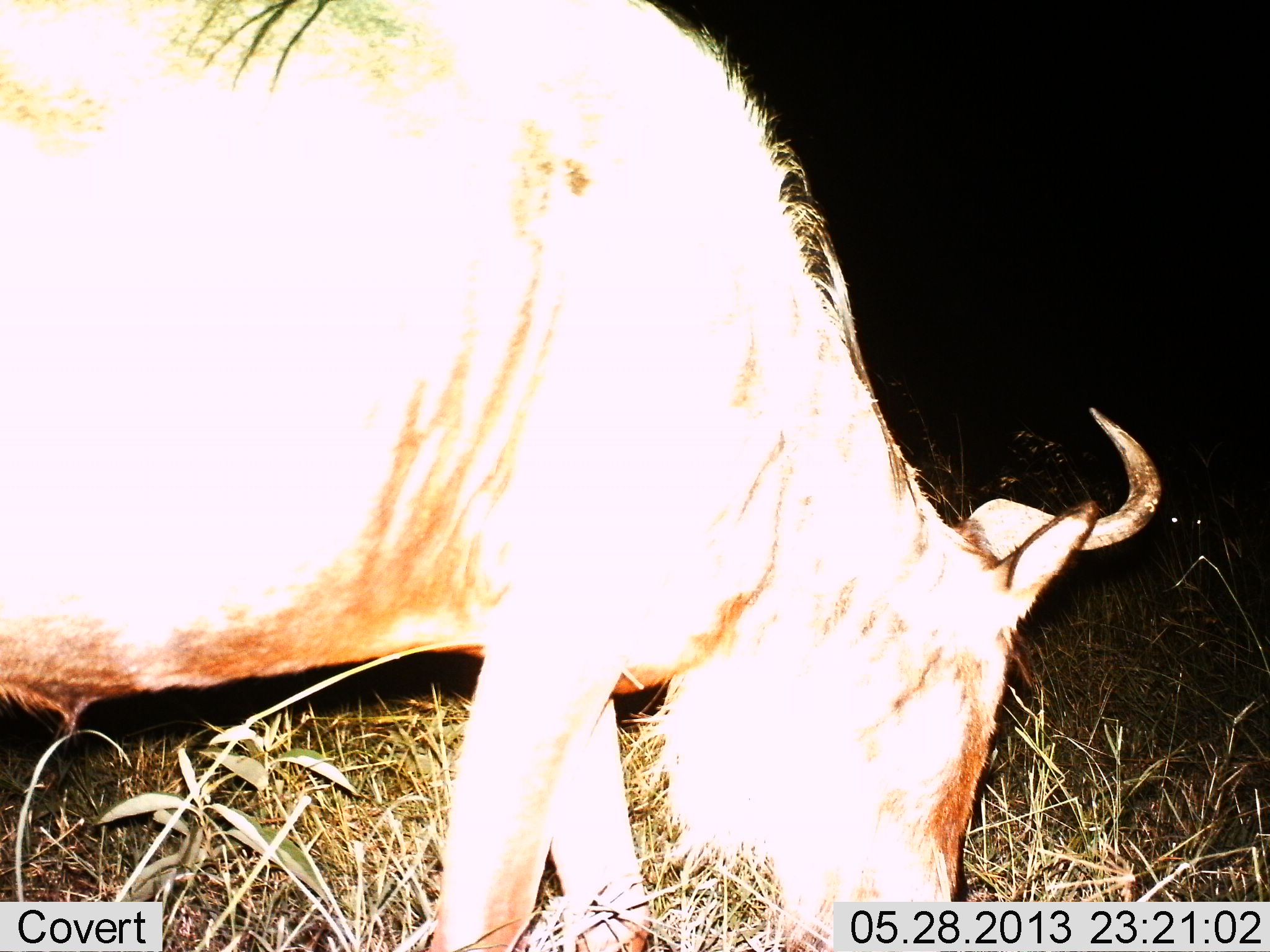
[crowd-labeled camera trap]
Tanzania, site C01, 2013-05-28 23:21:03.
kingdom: Animalia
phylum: Chordata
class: Mammalia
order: Artiodactyla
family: Bovidae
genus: Connochaetes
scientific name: Connochaetes taurinus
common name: blue wildebeest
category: wildebeest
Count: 1.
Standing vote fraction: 7%.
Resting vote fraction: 0%.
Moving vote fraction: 7%.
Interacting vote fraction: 0%.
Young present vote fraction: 0%.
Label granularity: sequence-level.